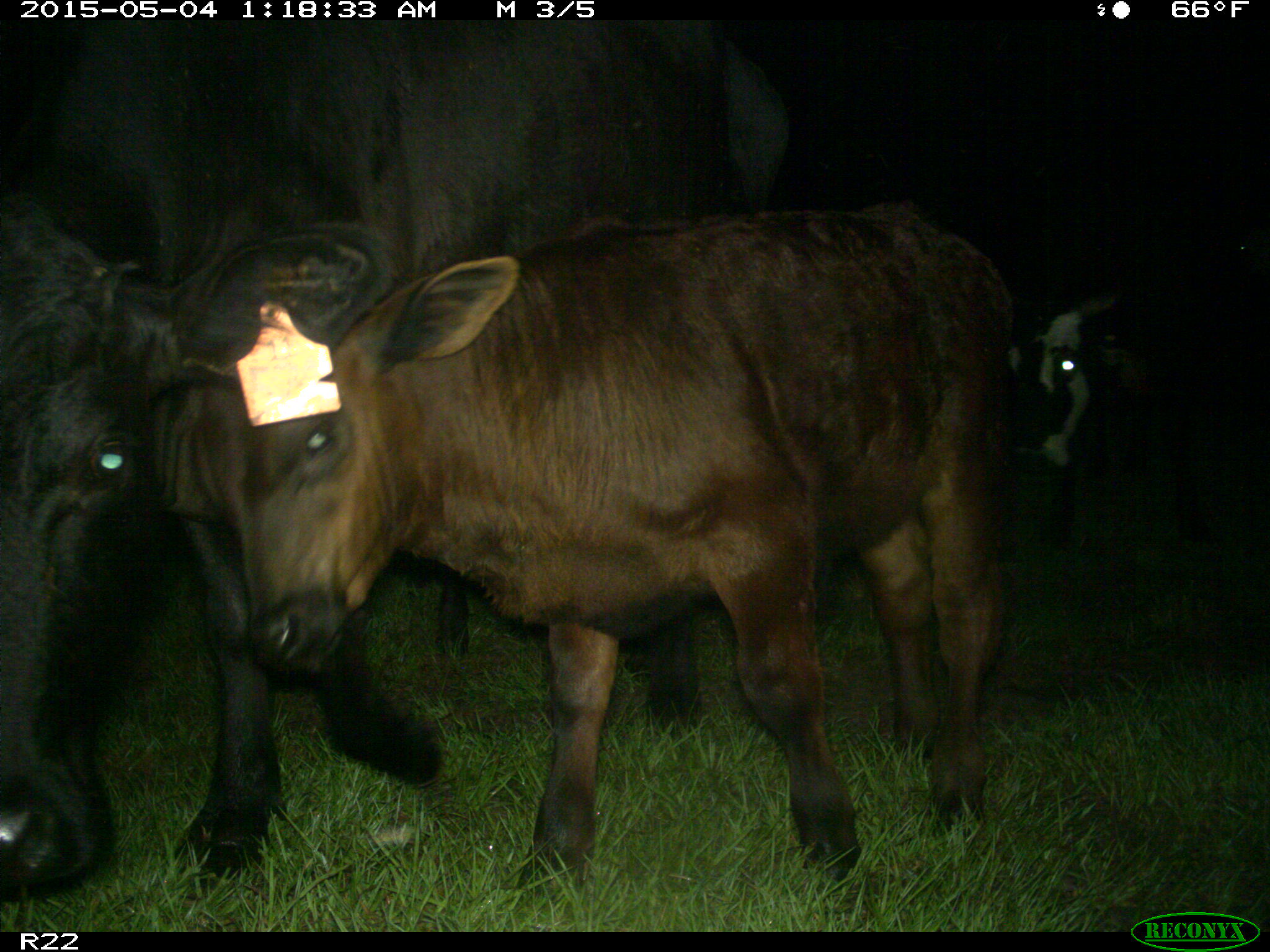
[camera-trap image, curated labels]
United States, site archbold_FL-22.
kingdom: Animalia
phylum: Chordata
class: Mammalia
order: Artiodactyla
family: Bovidae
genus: Bos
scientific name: Bos taurus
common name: domestic cow